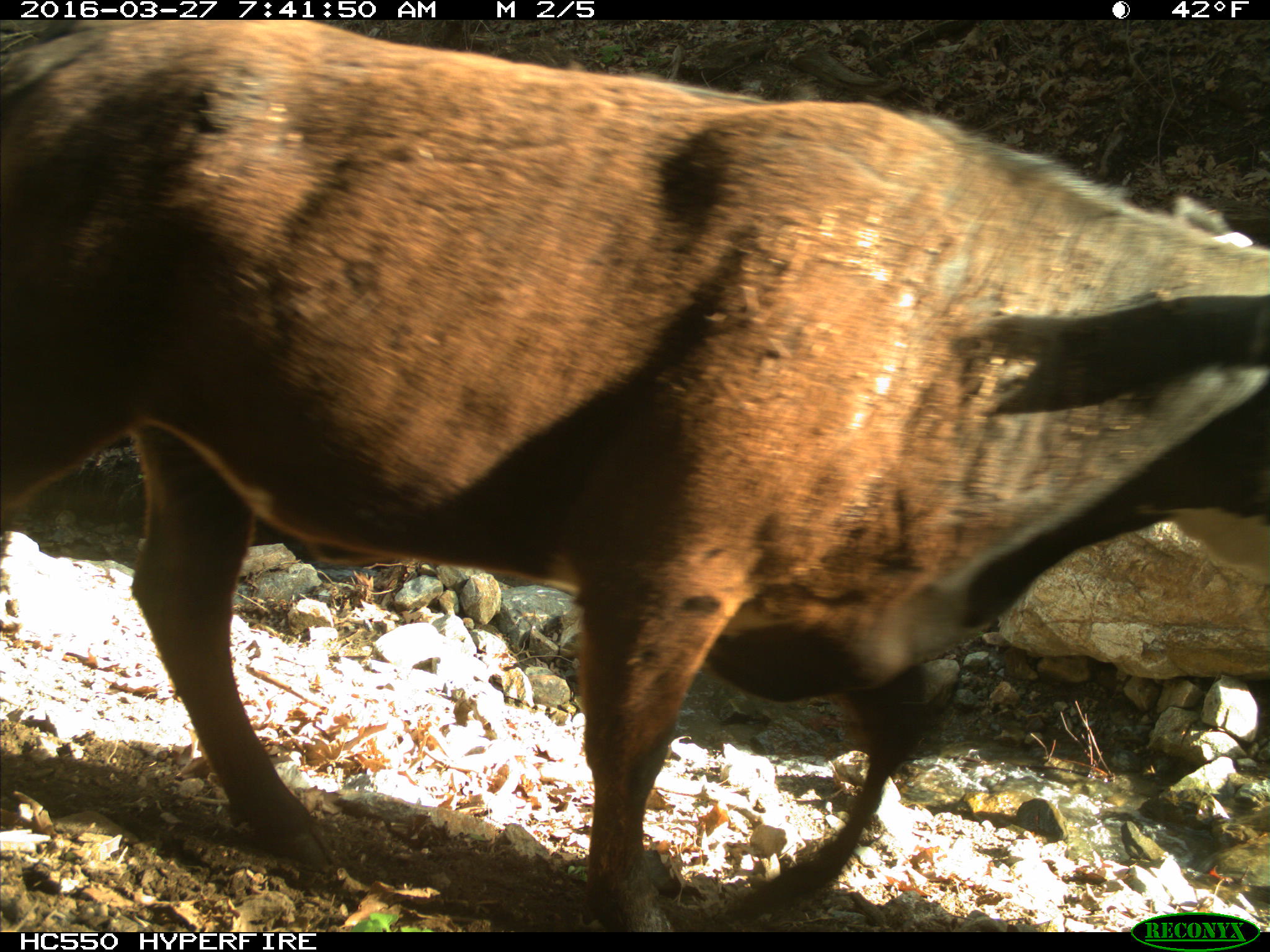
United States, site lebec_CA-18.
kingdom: Animalia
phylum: Chordata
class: Mammalia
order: Artiodactyla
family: Bovidae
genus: Bos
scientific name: Bos taurus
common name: domestic cow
Bos taurus (domestic cow).